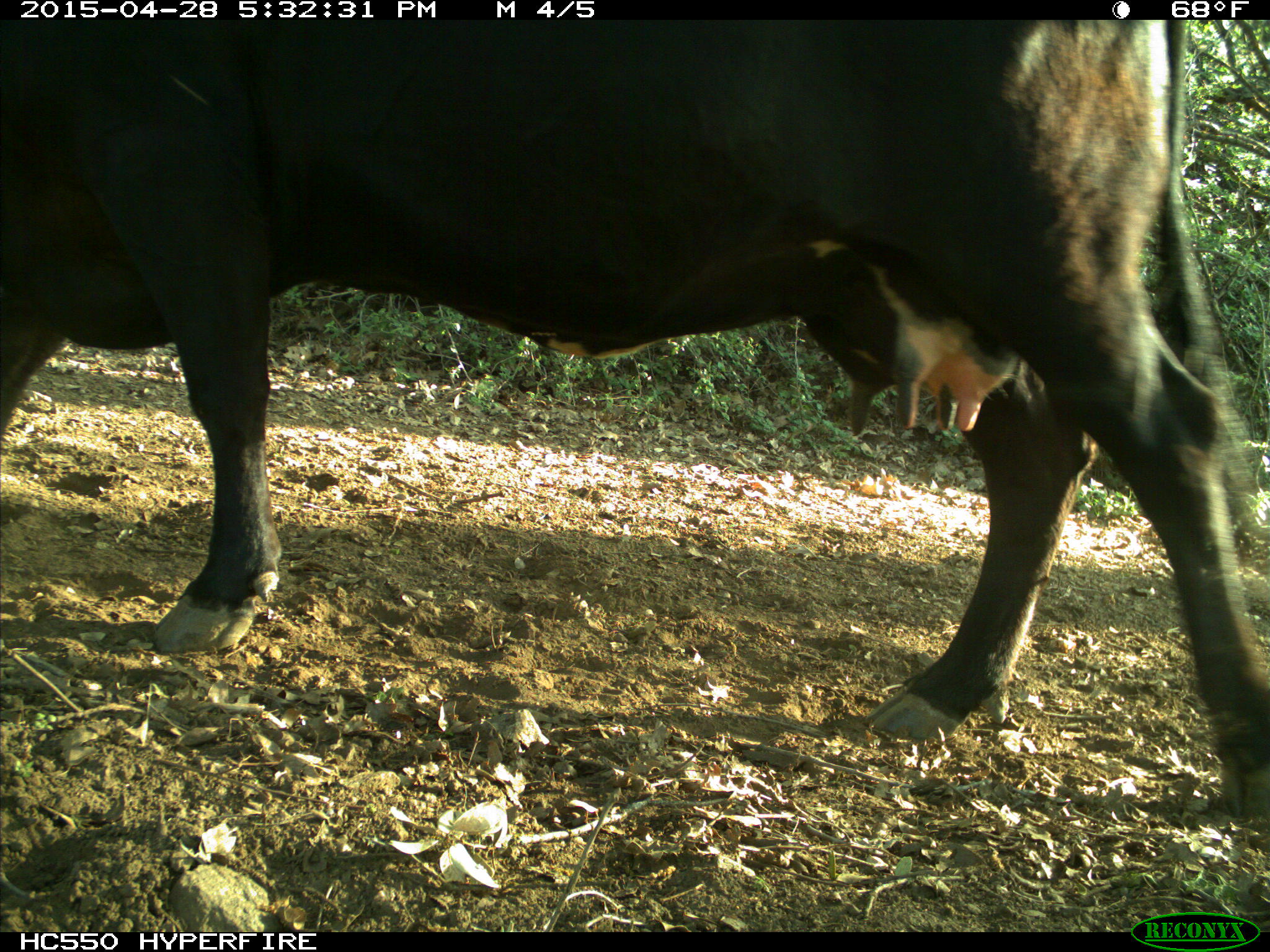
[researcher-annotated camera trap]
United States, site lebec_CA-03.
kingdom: Animalia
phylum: Chordata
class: Mammalia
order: Artiodactyla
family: Bovidae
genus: Bos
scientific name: Bos taurus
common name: domestic cow